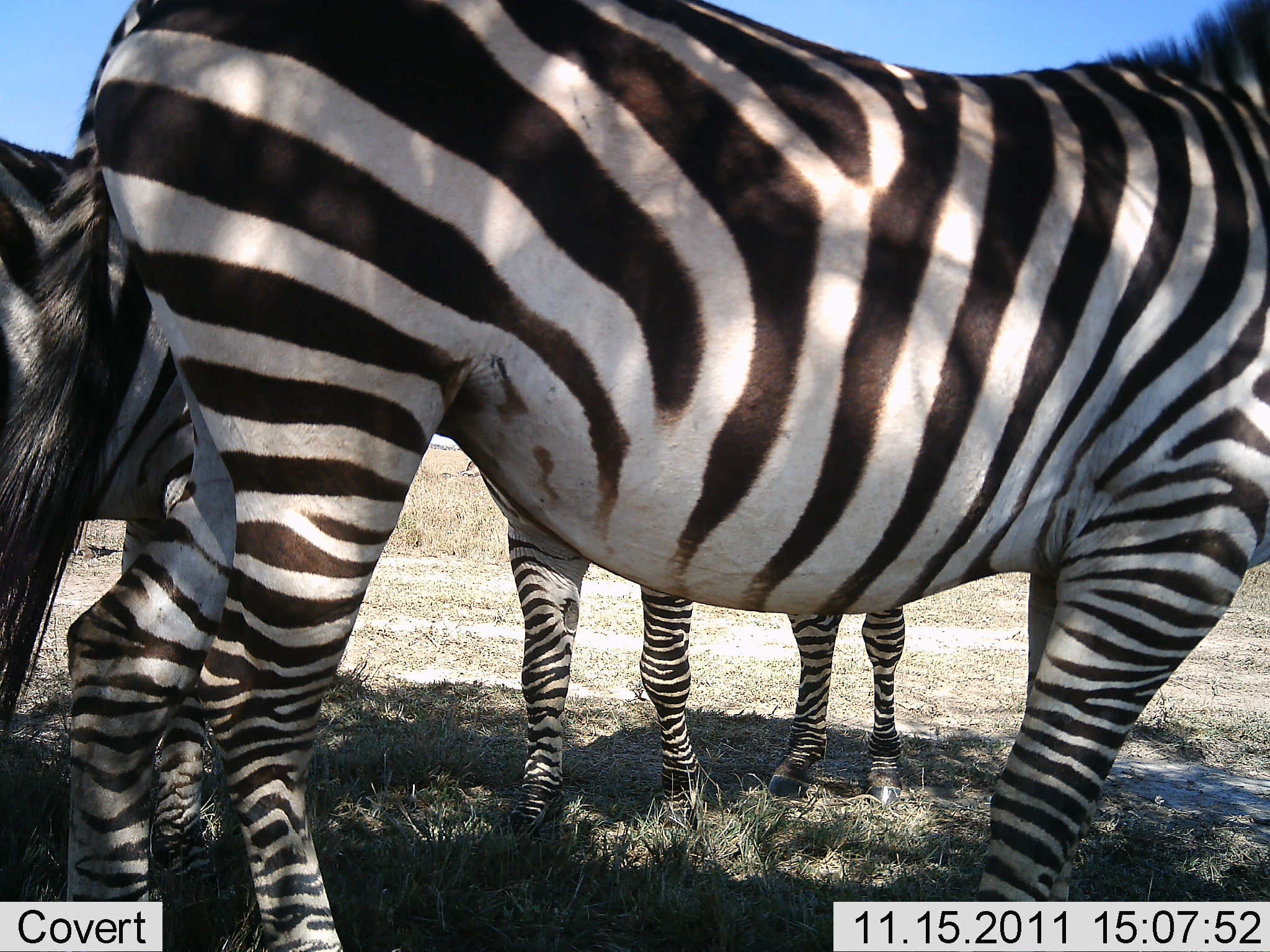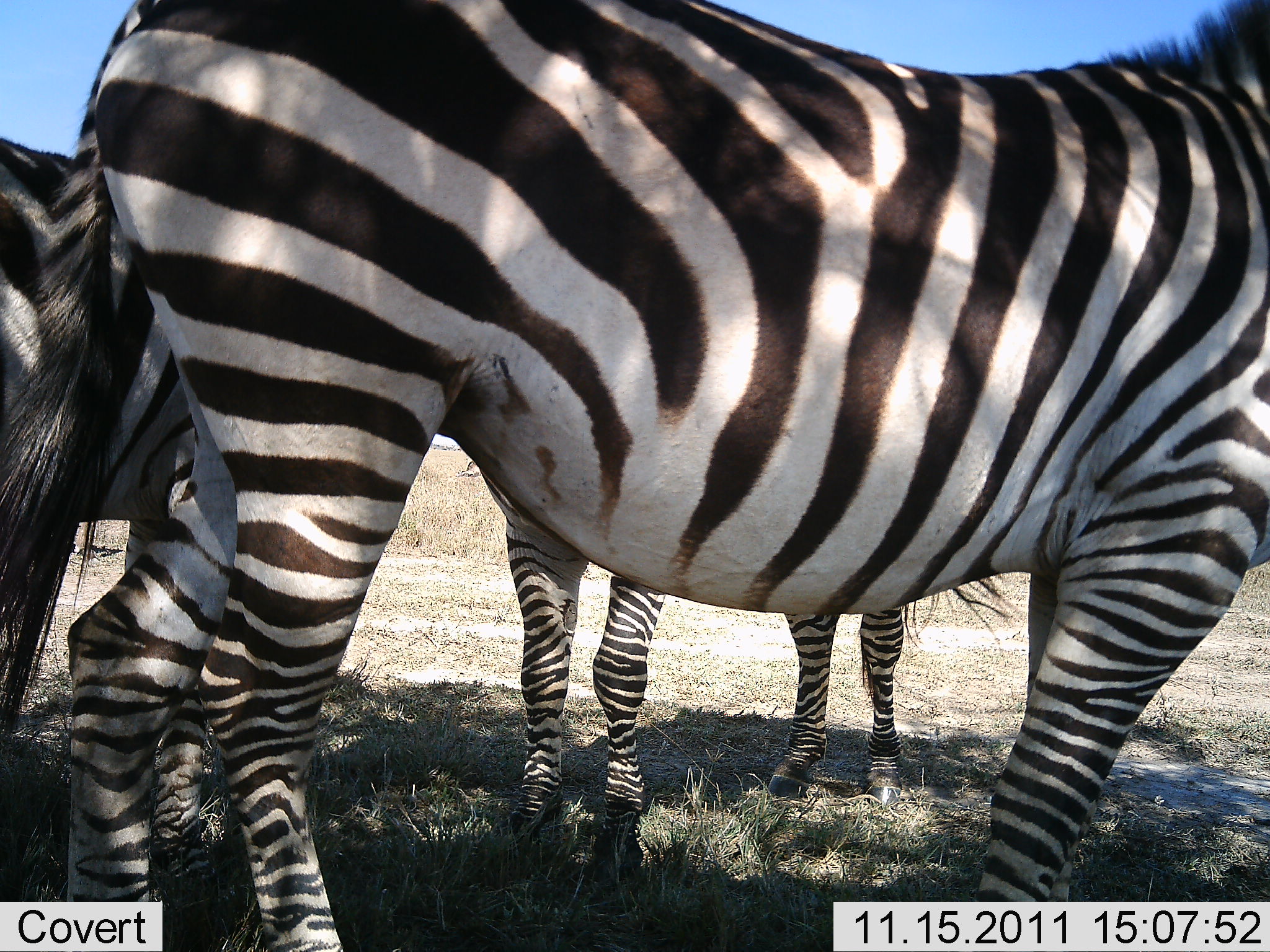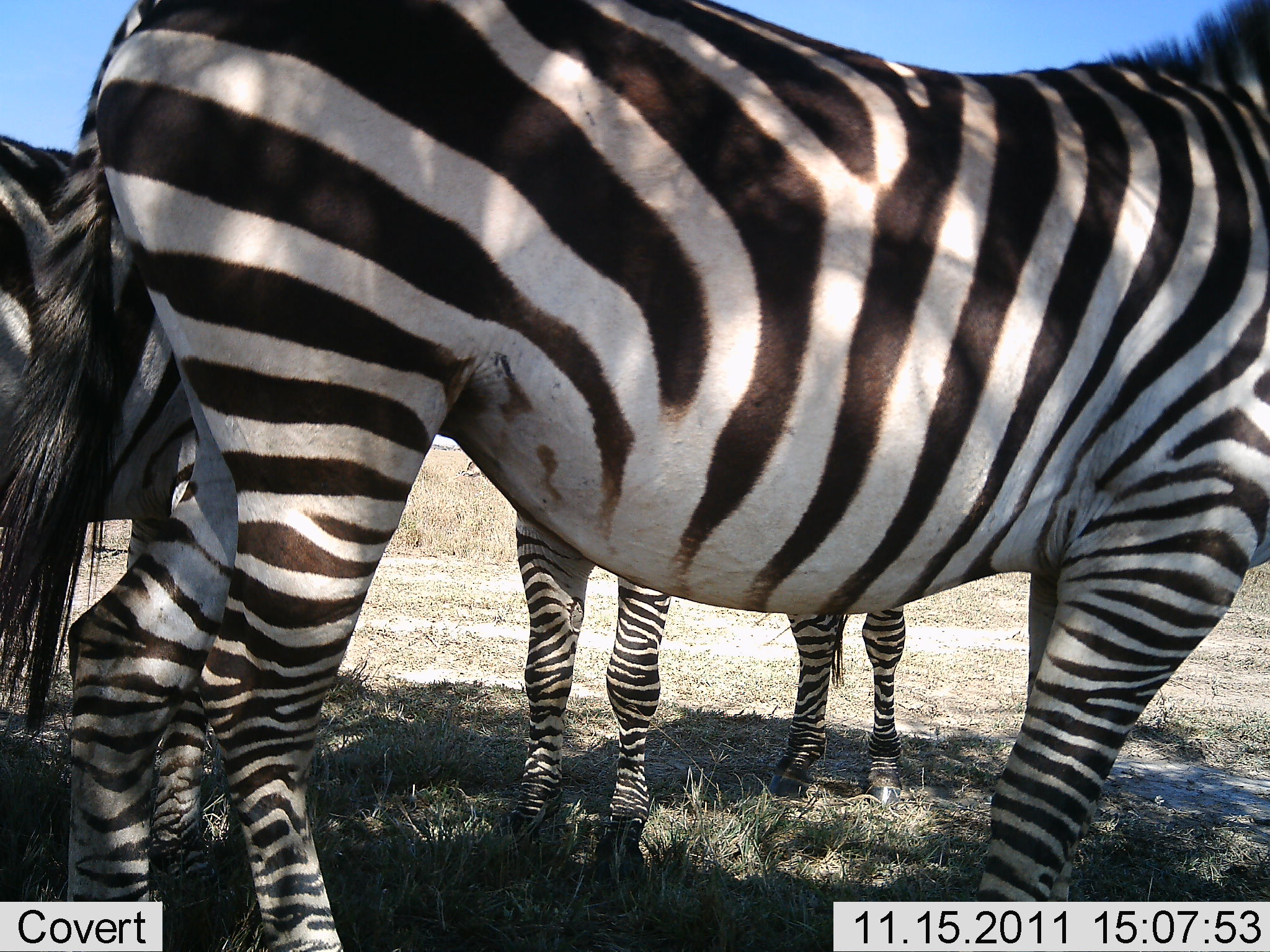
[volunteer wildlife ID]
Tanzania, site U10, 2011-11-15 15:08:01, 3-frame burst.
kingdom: Animalia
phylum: Chordata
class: Mammalia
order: Perissodactyla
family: Equidae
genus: Equus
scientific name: Equus quagga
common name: plains zebra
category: zebra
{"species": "zebra (plains zebra) (Equus quagga)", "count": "3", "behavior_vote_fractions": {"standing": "100%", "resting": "0%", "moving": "0%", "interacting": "0%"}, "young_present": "0%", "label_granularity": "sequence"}